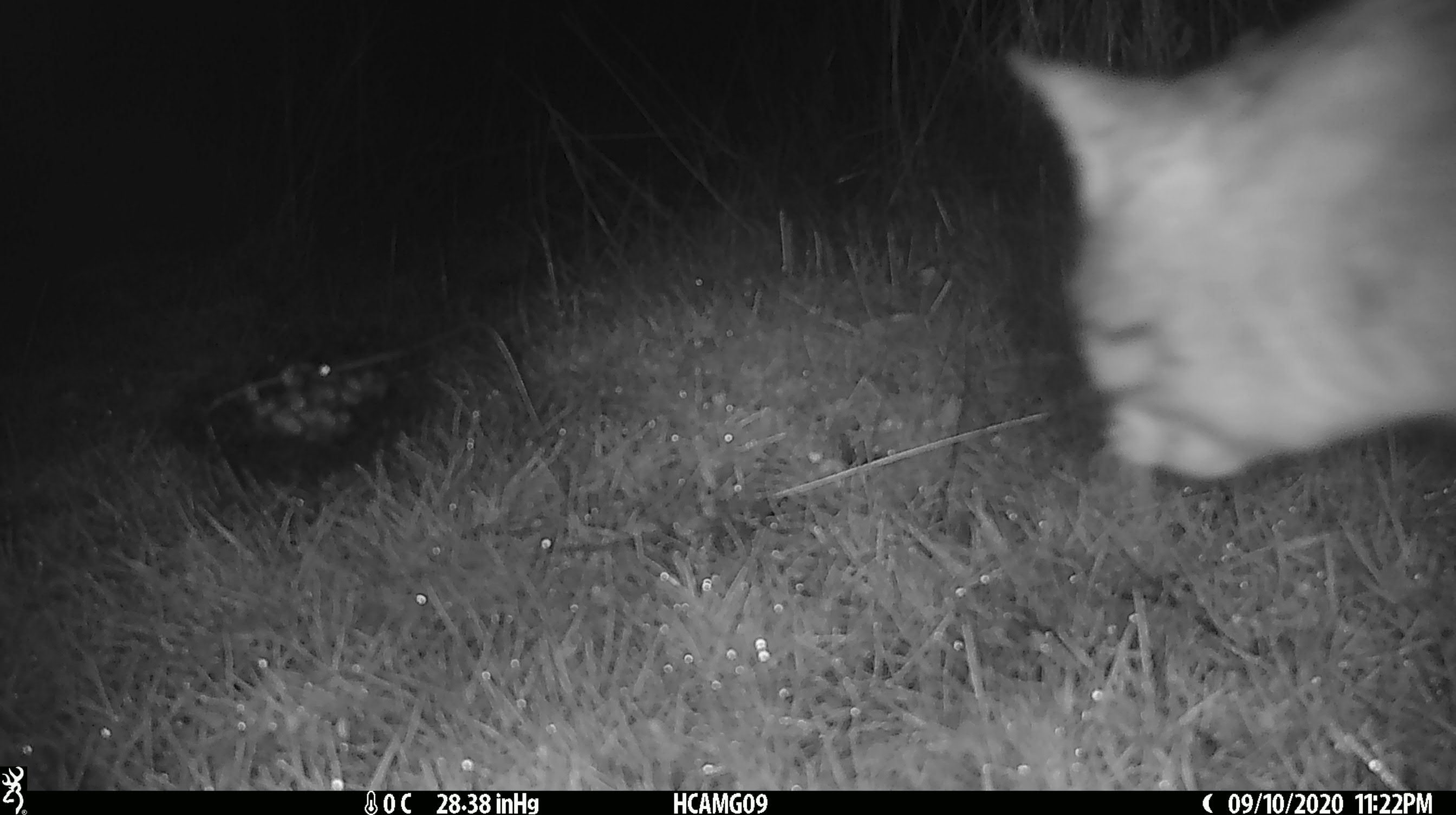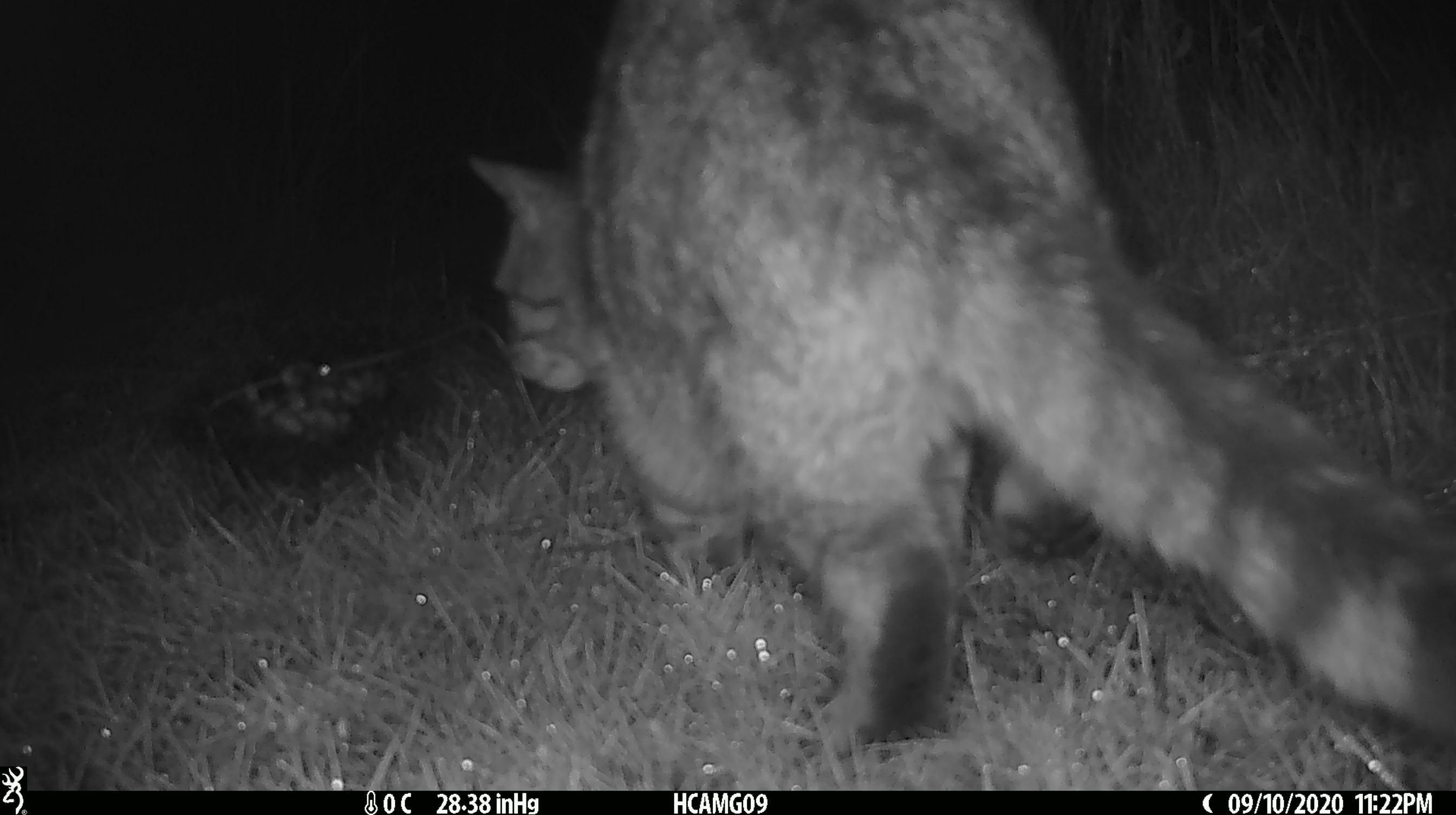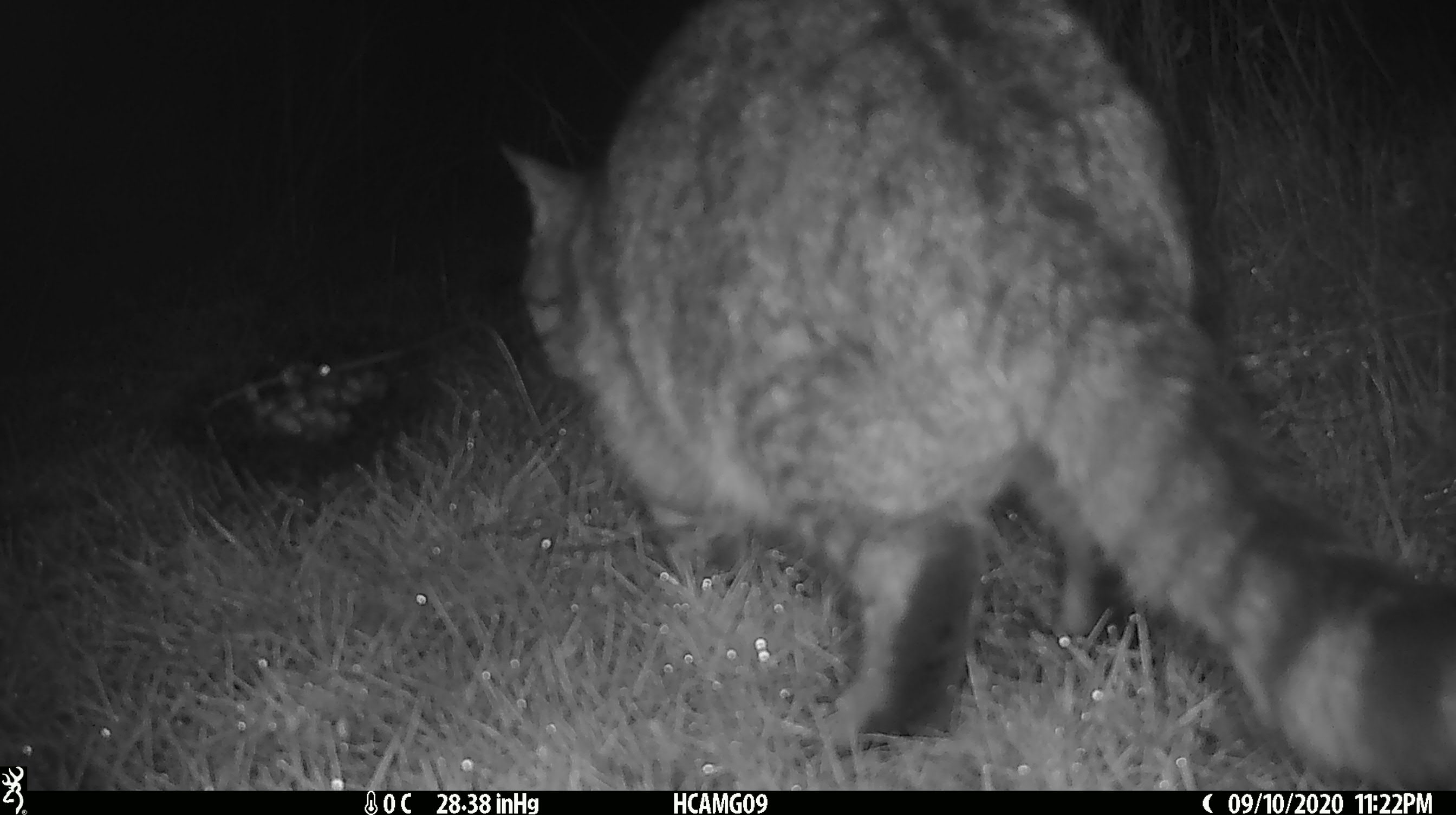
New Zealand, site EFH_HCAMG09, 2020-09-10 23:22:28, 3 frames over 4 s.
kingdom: Animalia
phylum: Chordata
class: Mammalia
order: Carnivora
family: Felidae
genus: Felis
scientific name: Felis catus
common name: domestic cat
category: cat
Cat (domestic cat) (Felis catus).